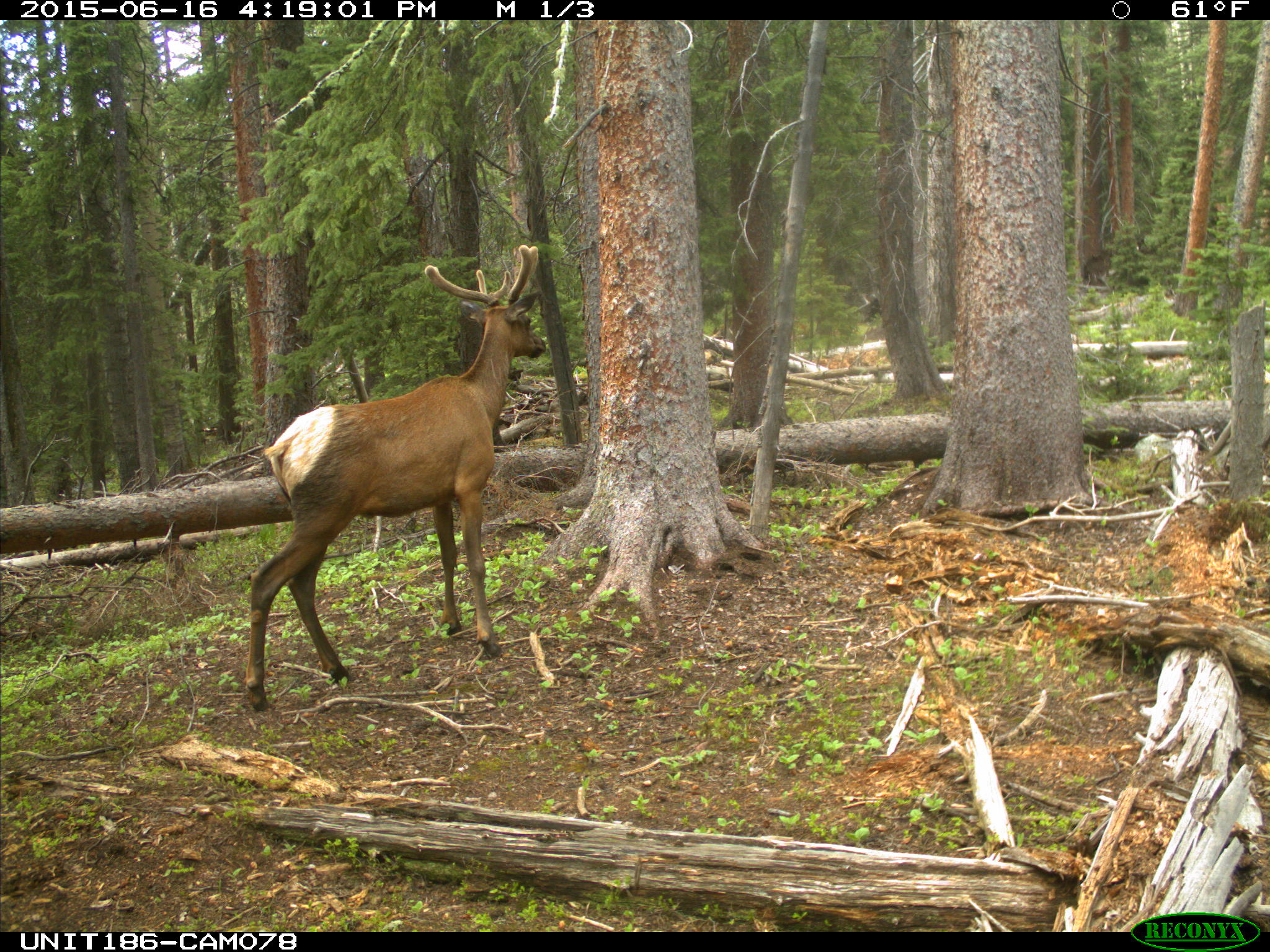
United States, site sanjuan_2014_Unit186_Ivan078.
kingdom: Animalia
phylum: Chordata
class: Mammalia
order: Artiodactyla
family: Cervidae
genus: Cervus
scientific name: Cervus elaphus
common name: red deer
Cervus elaphus (red deer).